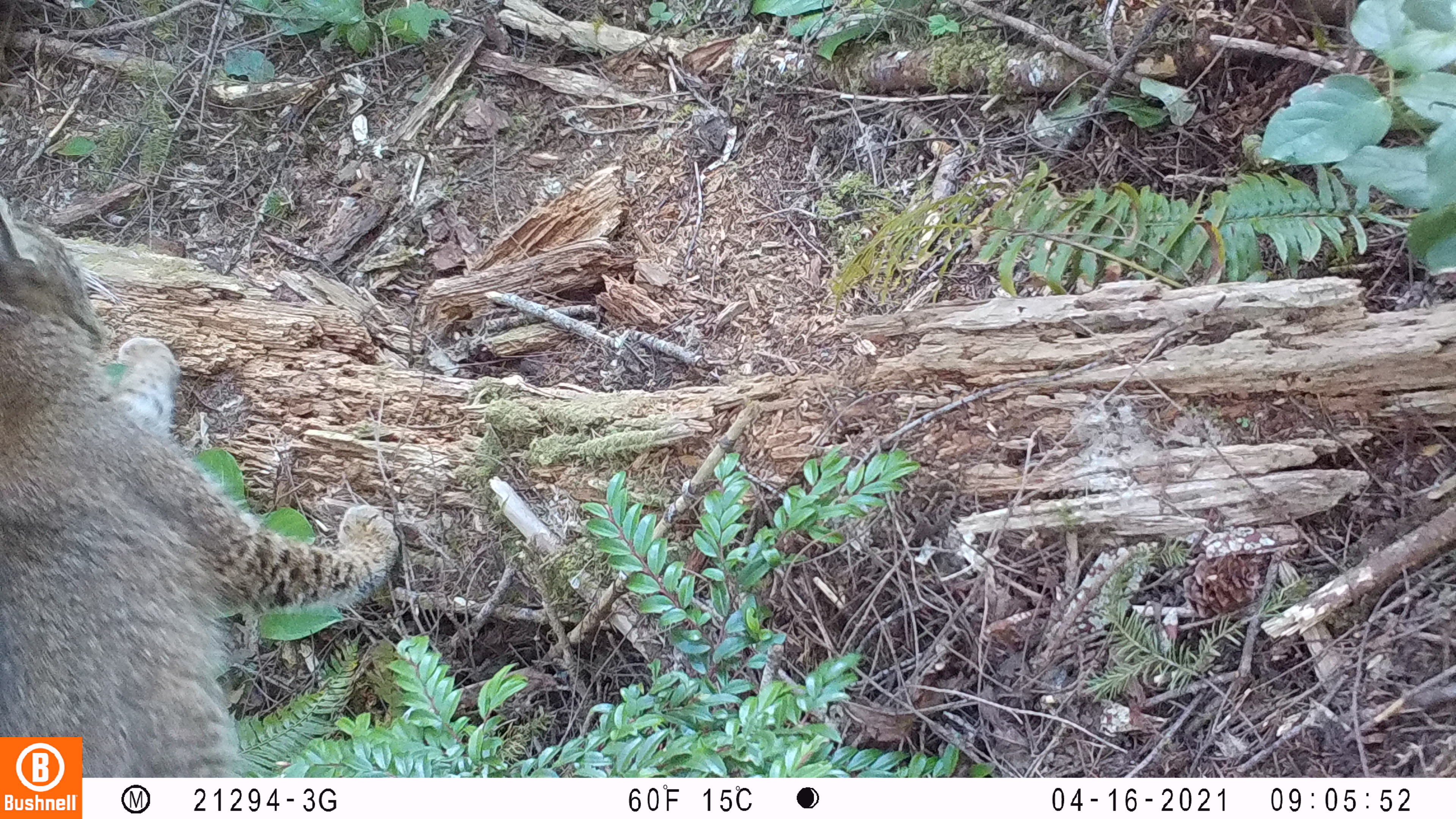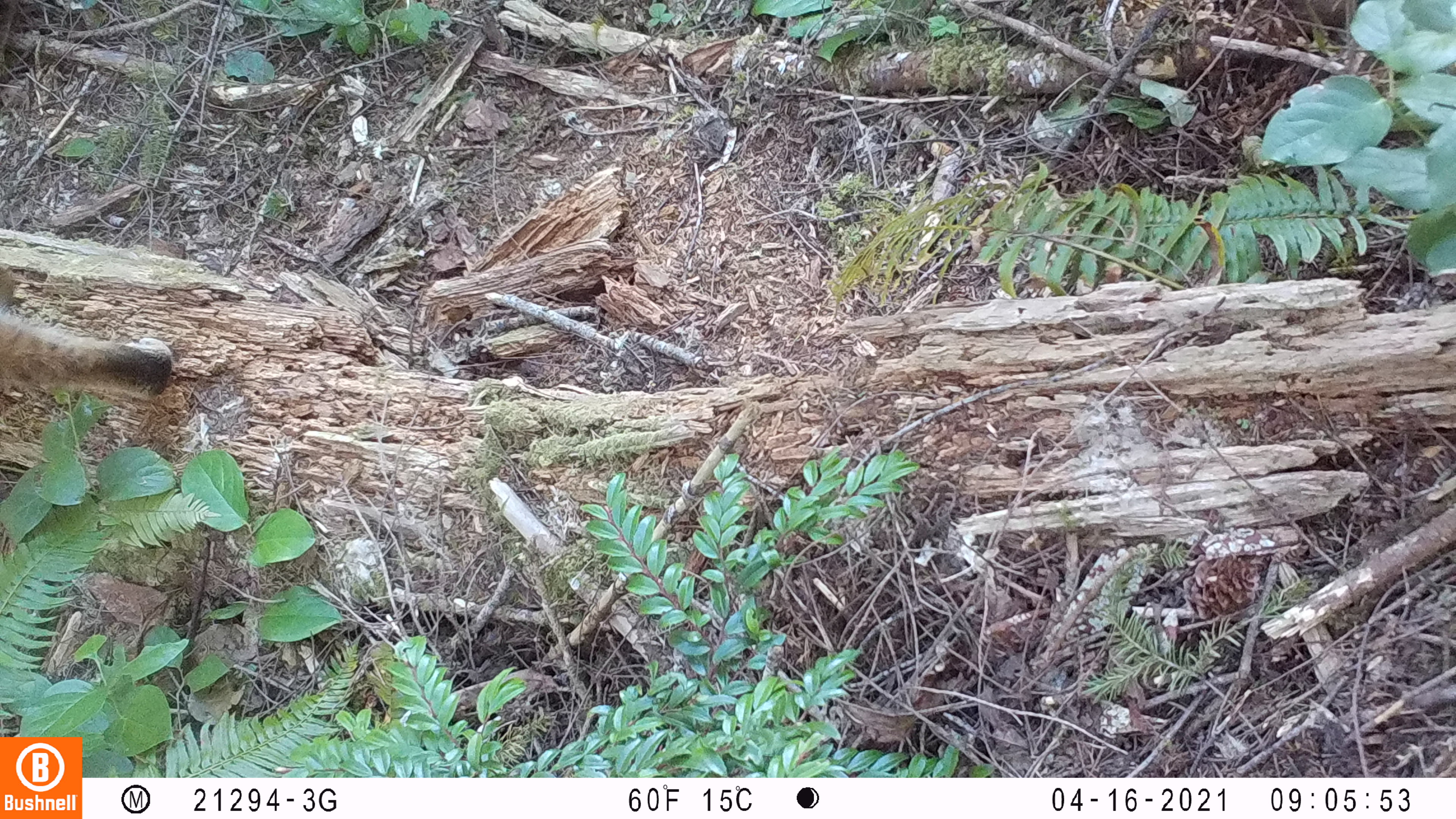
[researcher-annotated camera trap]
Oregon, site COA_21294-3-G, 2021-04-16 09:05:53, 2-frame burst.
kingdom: Animalia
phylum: Chordata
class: Mammalia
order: Carnivora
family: Felidae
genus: Lynx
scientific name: Lynx rufus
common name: bobcat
Bobcat (Lynx rufus).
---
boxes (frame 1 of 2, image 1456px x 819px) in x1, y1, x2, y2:
bobcat: 4, 190, 399, 733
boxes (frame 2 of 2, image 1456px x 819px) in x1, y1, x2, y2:
bobcat: 3, 293, 182, 420